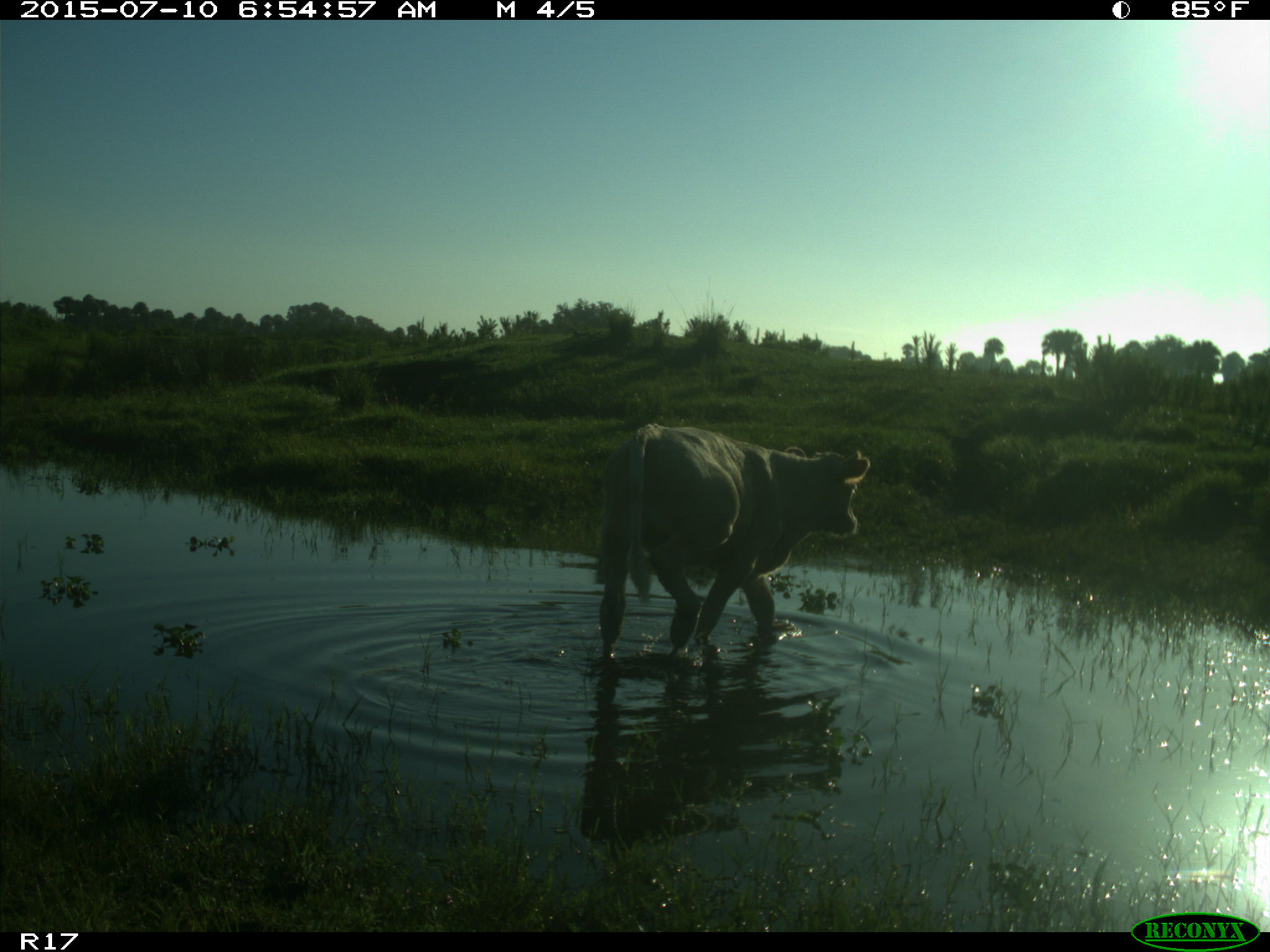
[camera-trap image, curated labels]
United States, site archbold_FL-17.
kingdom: Animalia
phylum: Chordata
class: Mammalia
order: Artiodactyla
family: Bovidae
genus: Bos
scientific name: Bos taurus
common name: domestic cow